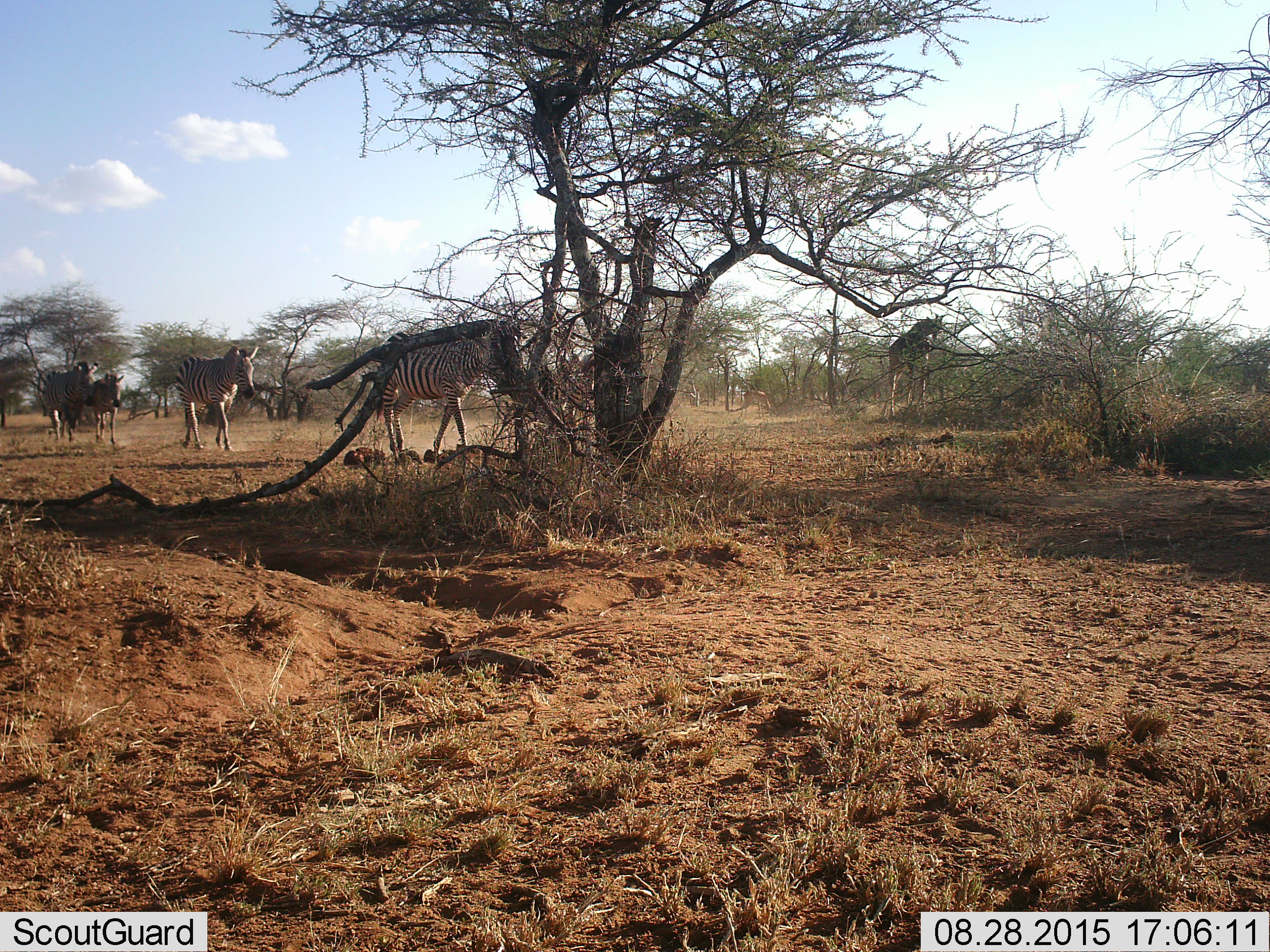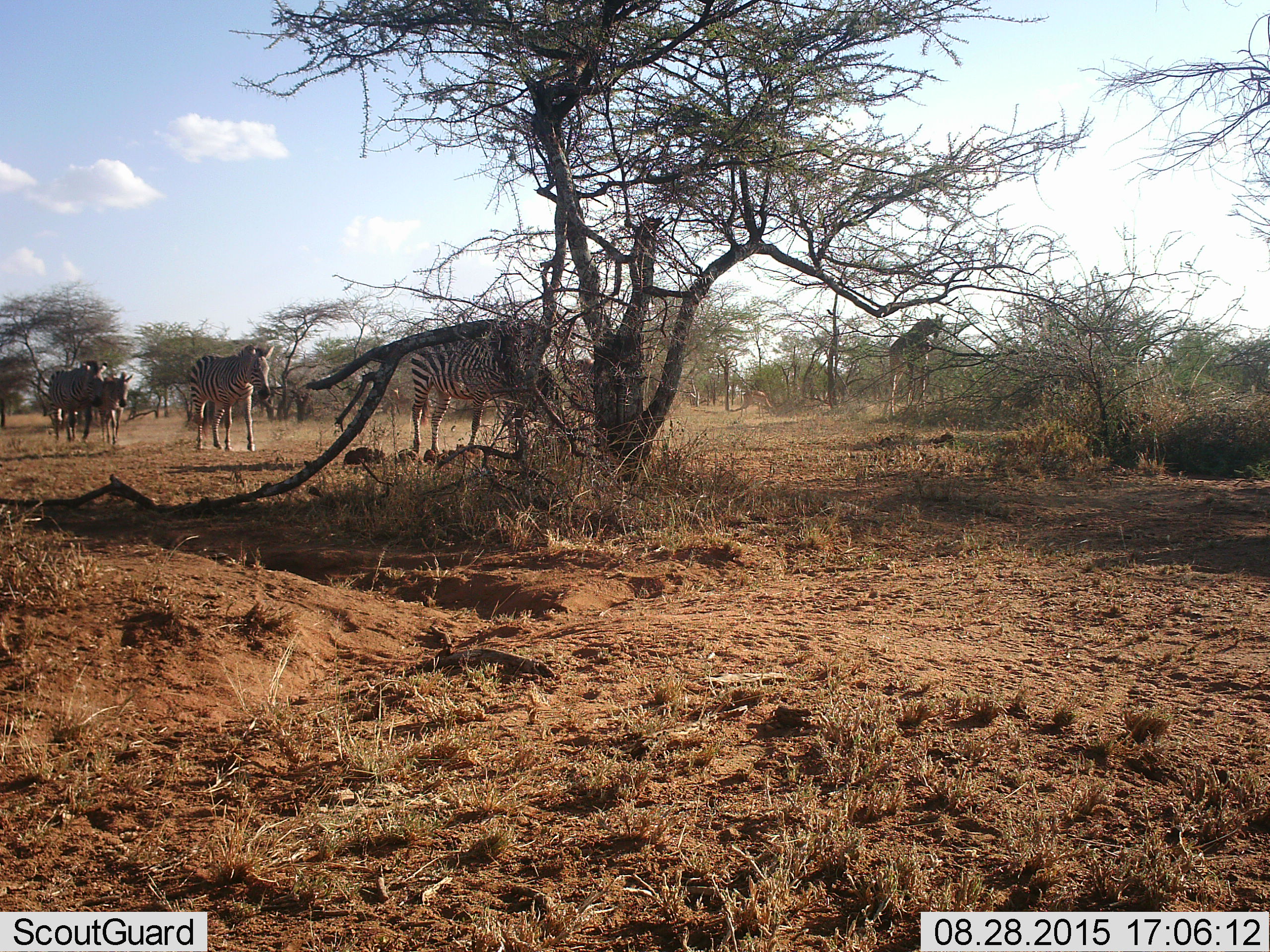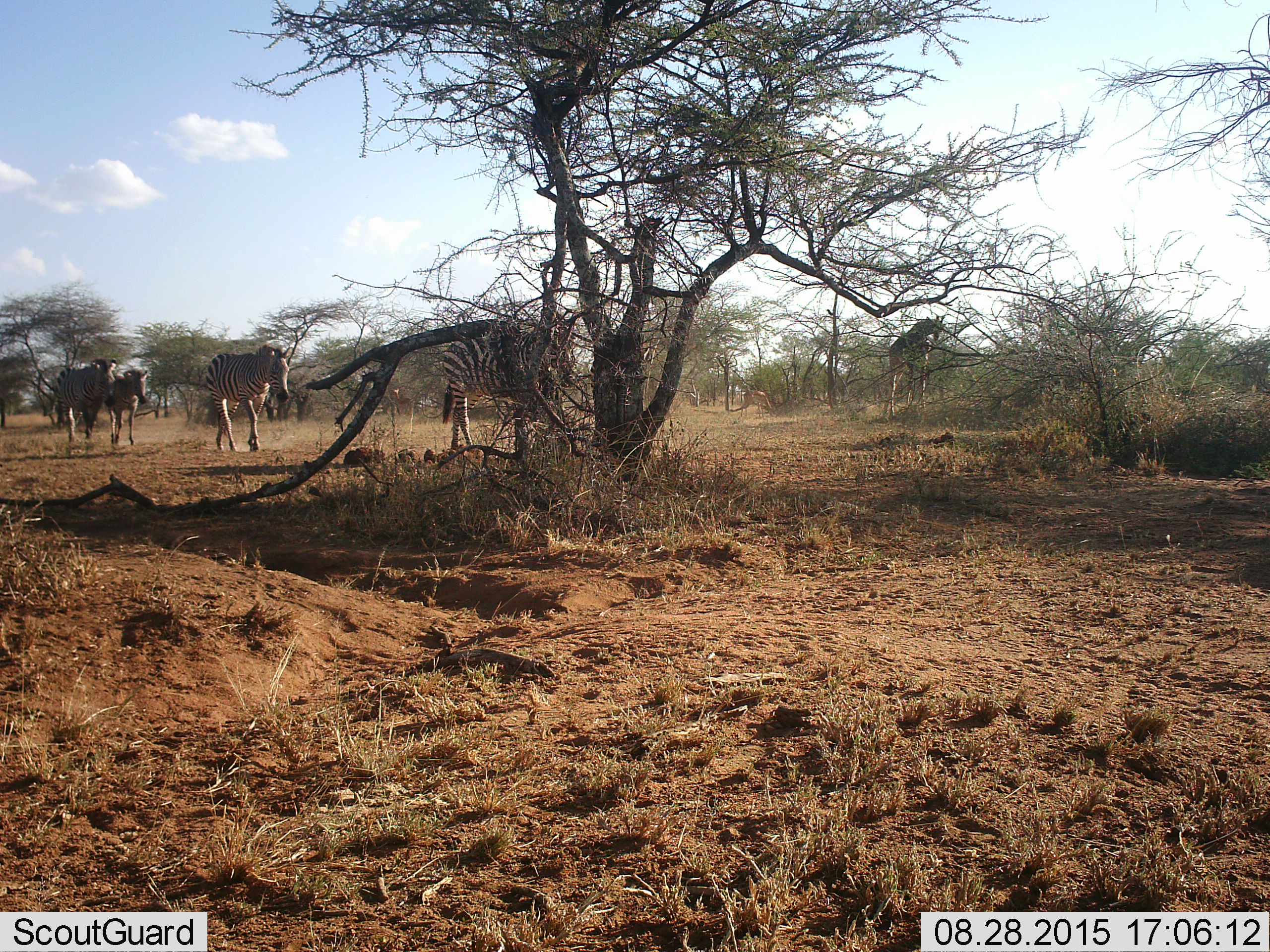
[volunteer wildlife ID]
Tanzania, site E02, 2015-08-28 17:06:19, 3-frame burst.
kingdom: Animalia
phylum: Chordata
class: Mammalia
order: Artiodactyla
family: Giraffidae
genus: Giraffa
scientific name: Giraffa camelopardalis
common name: giraffe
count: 1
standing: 56%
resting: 0%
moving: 12%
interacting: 0%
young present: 6%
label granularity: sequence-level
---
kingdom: Animalia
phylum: Chordata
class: Mammalia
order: Perissodactyla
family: Equidae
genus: Equus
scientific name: Equus quagga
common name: plains zebra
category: zebra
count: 5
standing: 10%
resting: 0%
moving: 95%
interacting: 0%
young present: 45%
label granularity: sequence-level